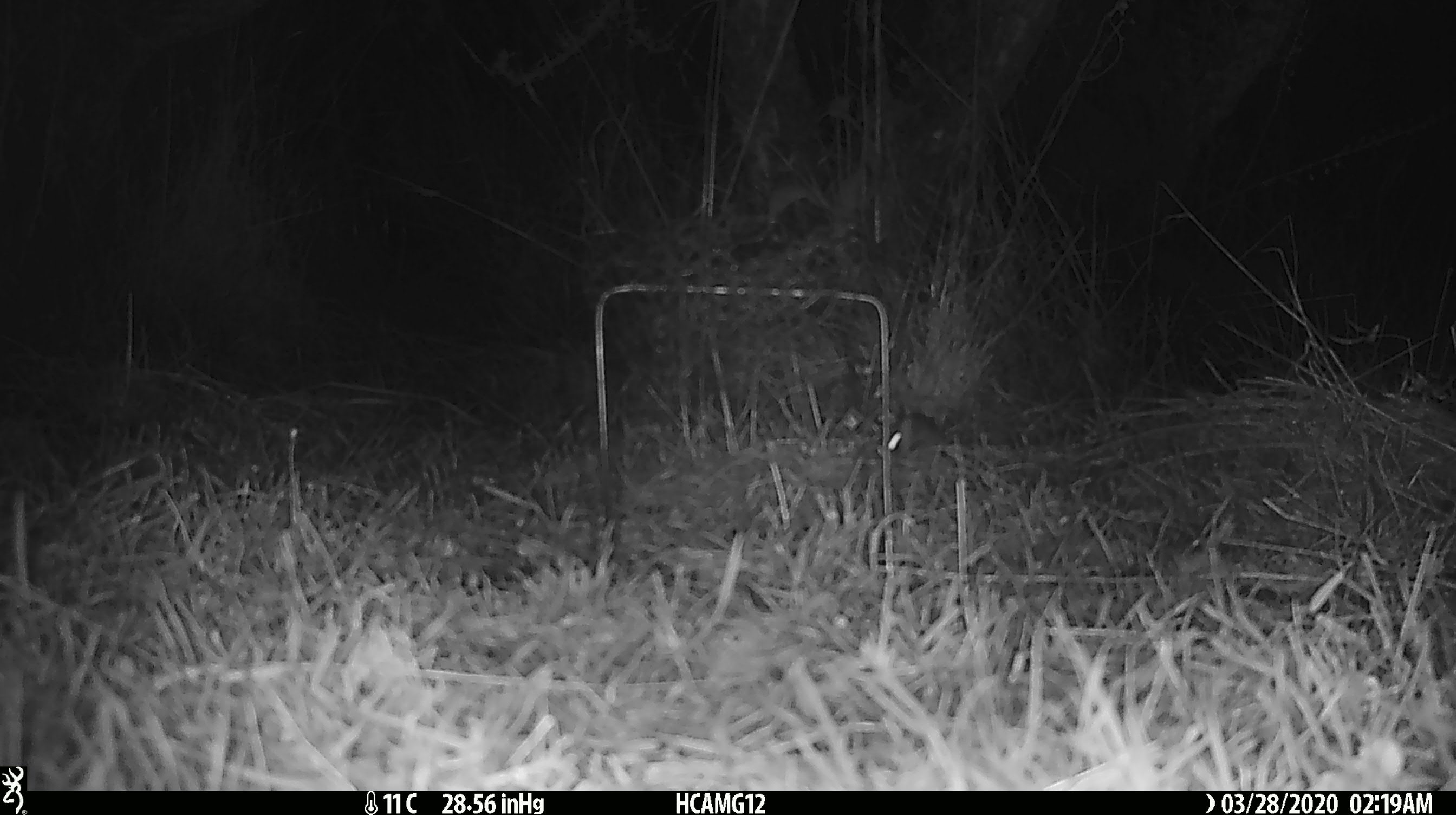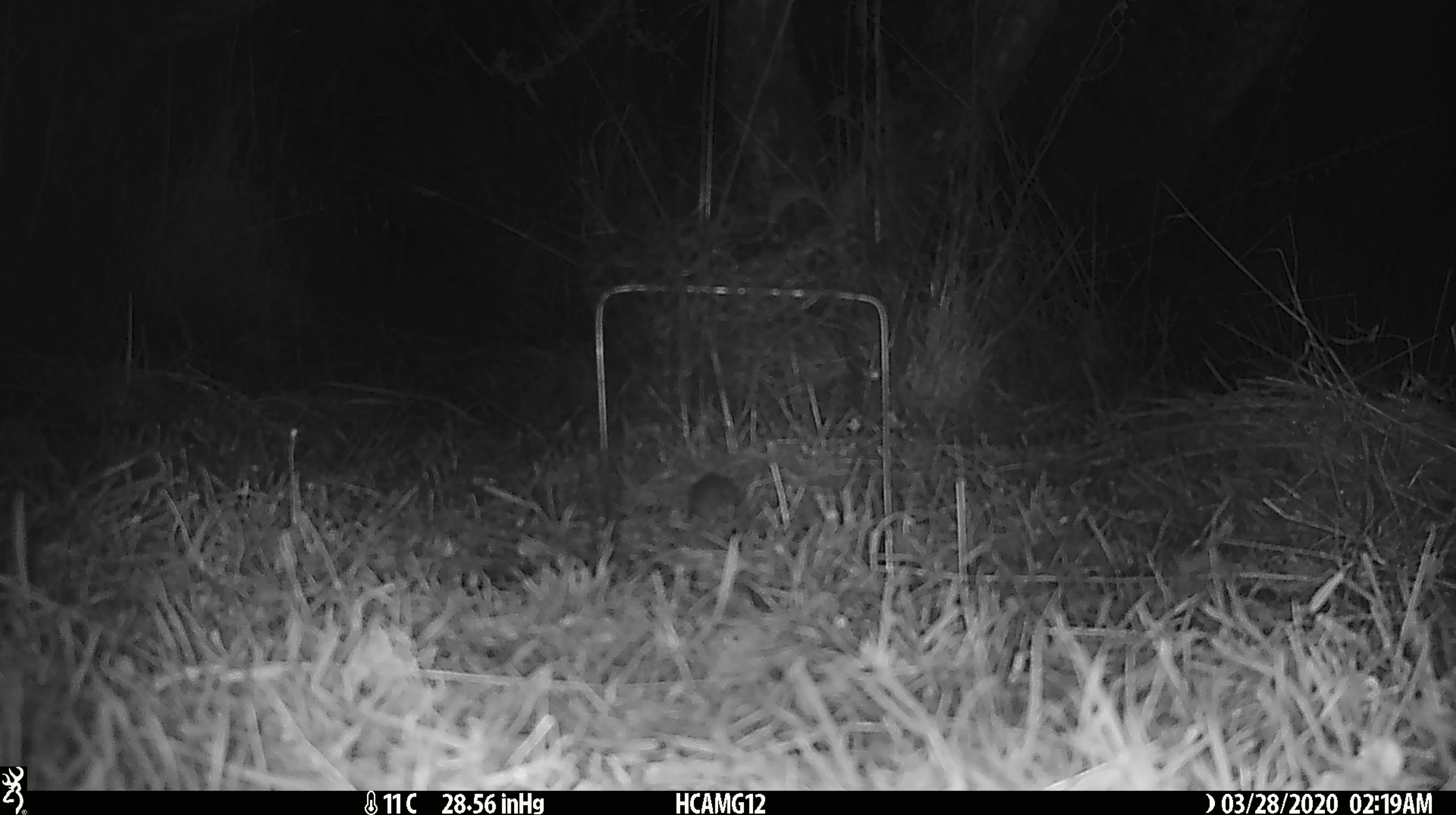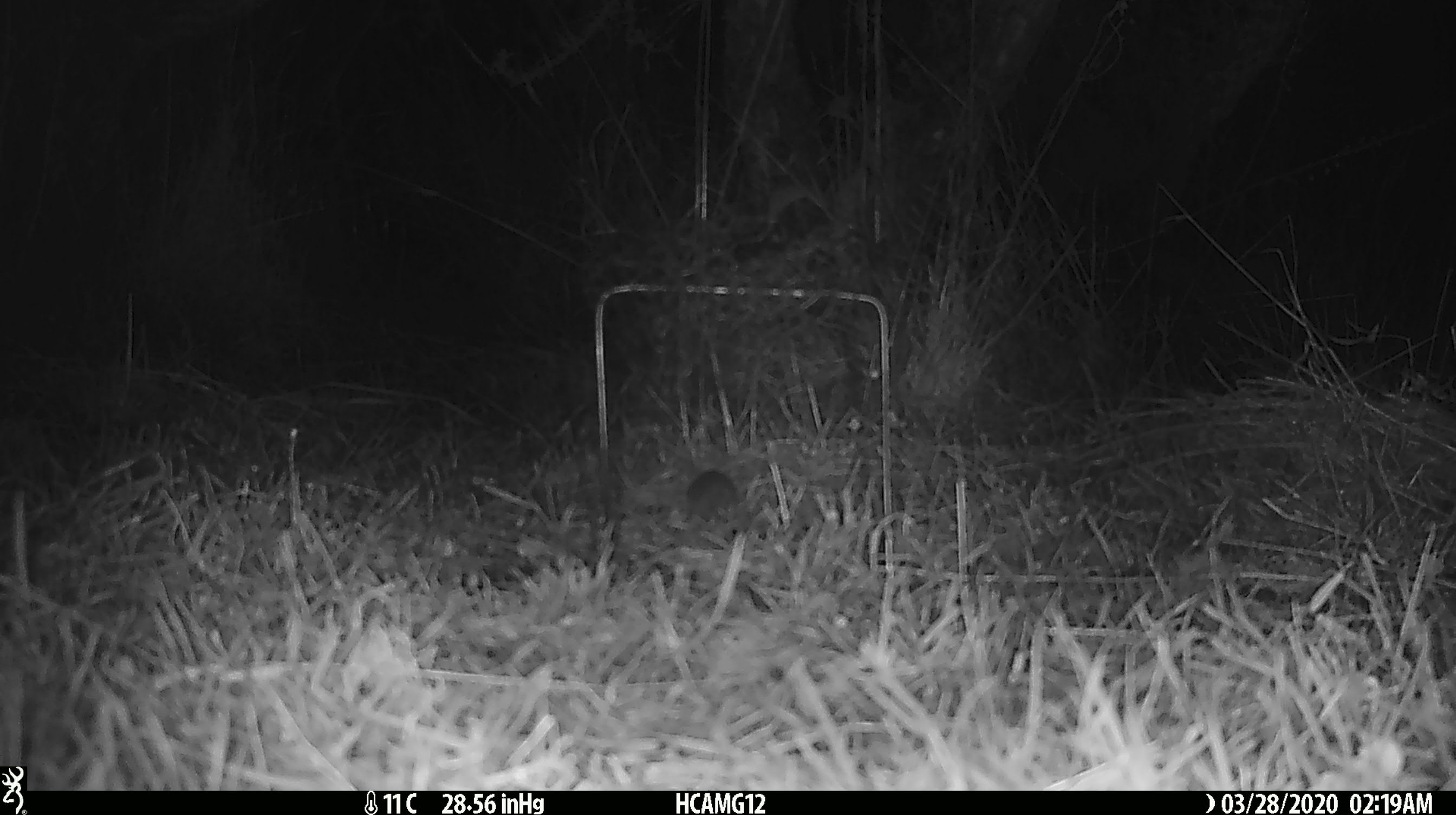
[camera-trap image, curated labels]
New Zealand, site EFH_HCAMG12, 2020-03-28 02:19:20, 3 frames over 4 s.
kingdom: Animalia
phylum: Chordata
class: Mammalia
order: Rodentia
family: Muridae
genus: Mus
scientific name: Mus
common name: mouse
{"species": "mouse (Mus)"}